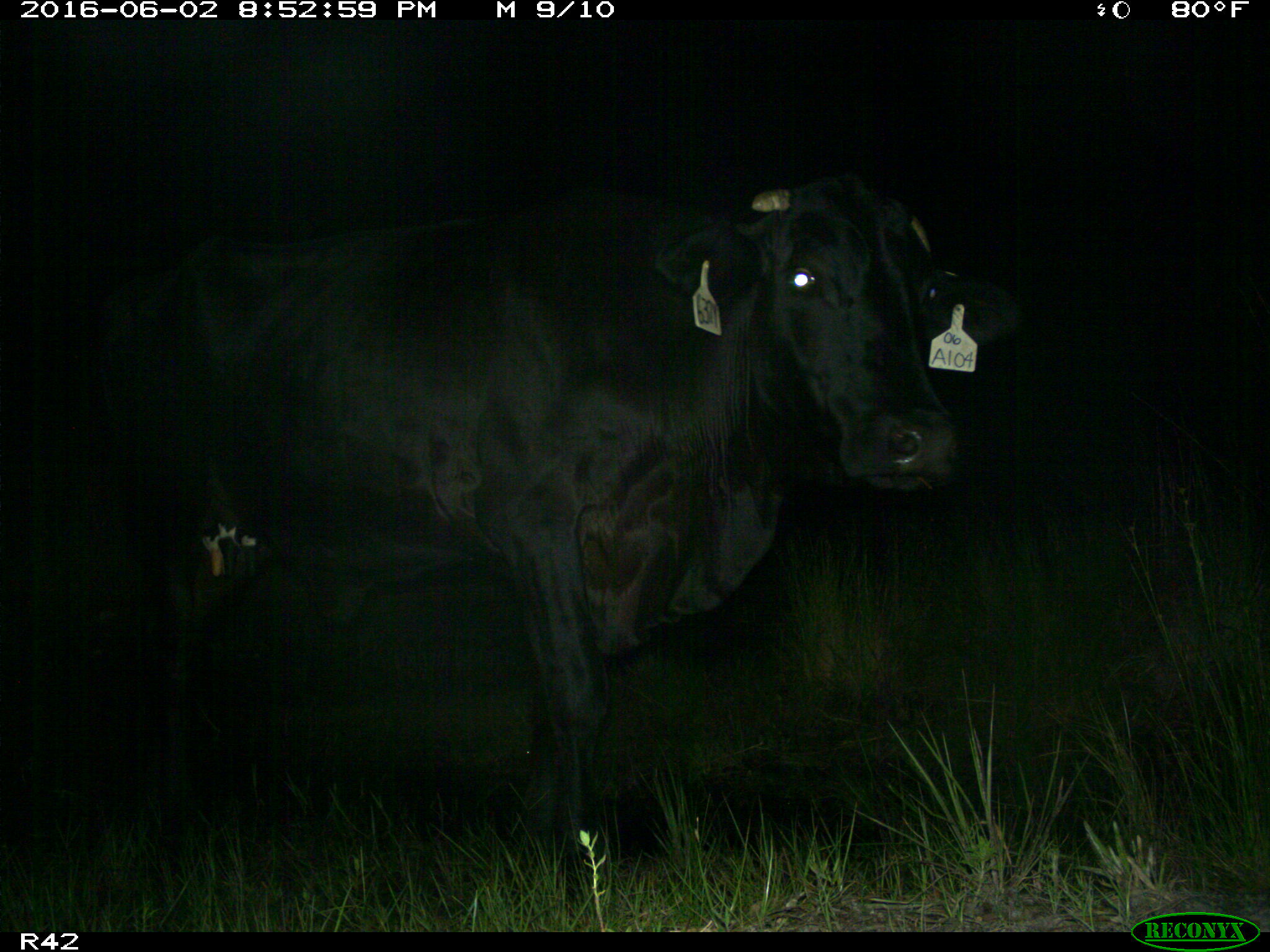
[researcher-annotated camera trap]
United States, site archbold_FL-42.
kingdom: Animalia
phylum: Chordata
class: Mammalia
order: Artiodactyla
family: Bovidae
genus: Bos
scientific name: Bos taurus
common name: domestic cow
Bos taurus (domestic cow).